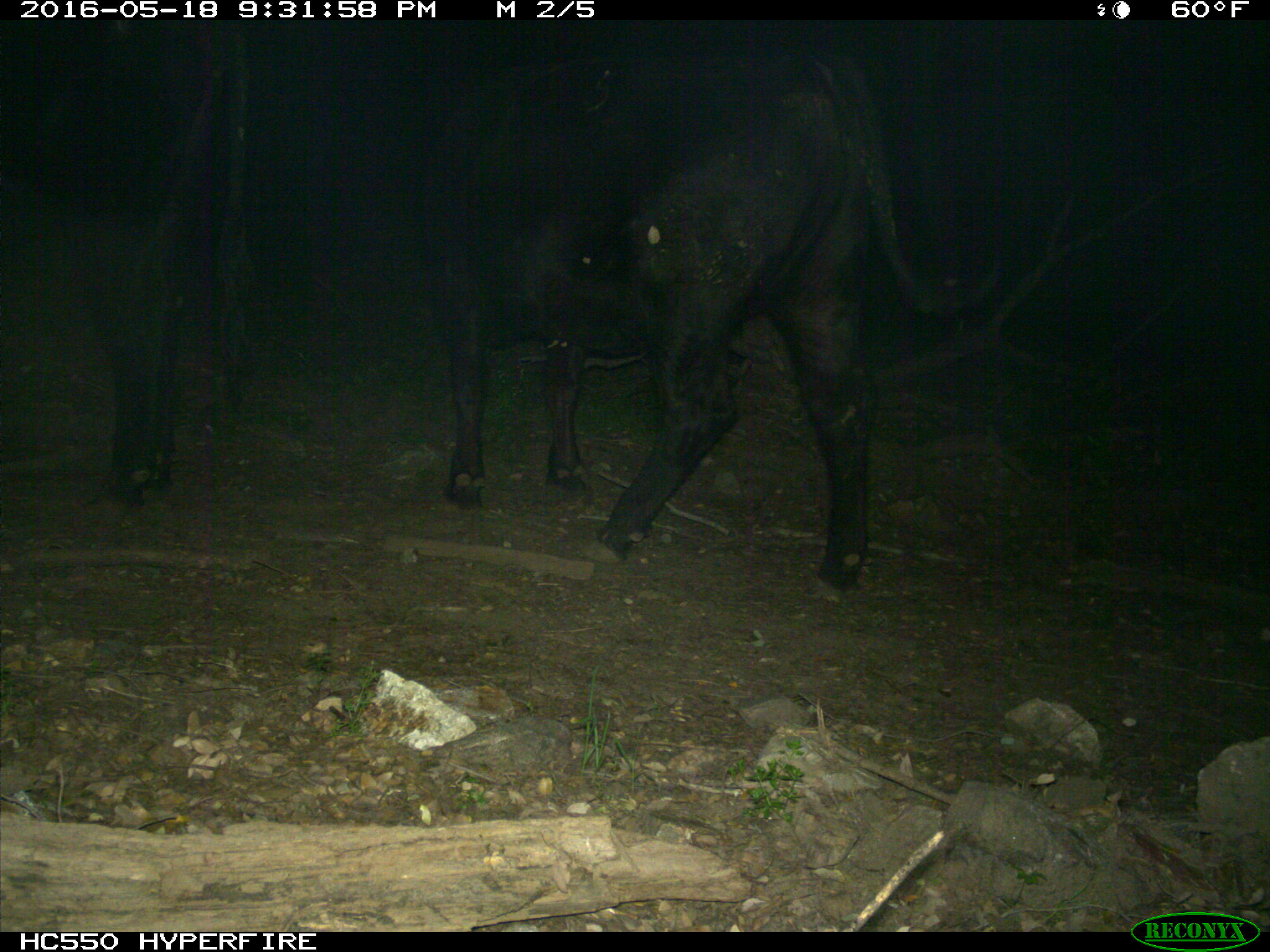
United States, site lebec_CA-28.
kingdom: Animalia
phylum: Chordata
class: Mammalia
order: Artiodactyla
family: Bovidae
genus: Bos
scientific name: Bos taurus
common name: domestic cow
Bos taurus (domestic cow).